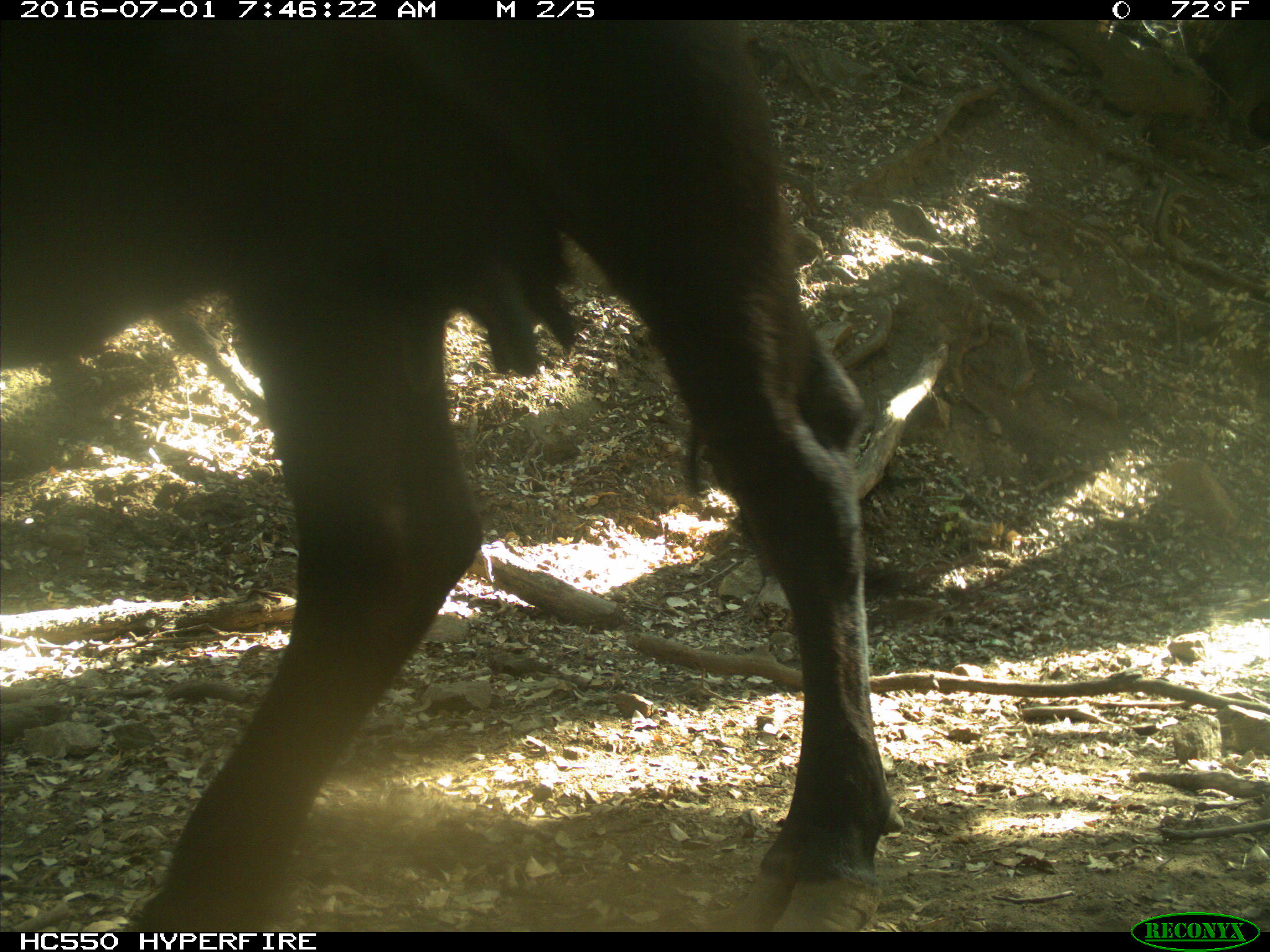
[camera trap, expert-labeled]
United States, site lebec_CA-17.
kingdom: Animalia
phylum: Chordata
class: Mammalia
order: Artiodactyla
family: Bovidae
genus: Bos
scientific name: Bos taurus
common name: domestic cow